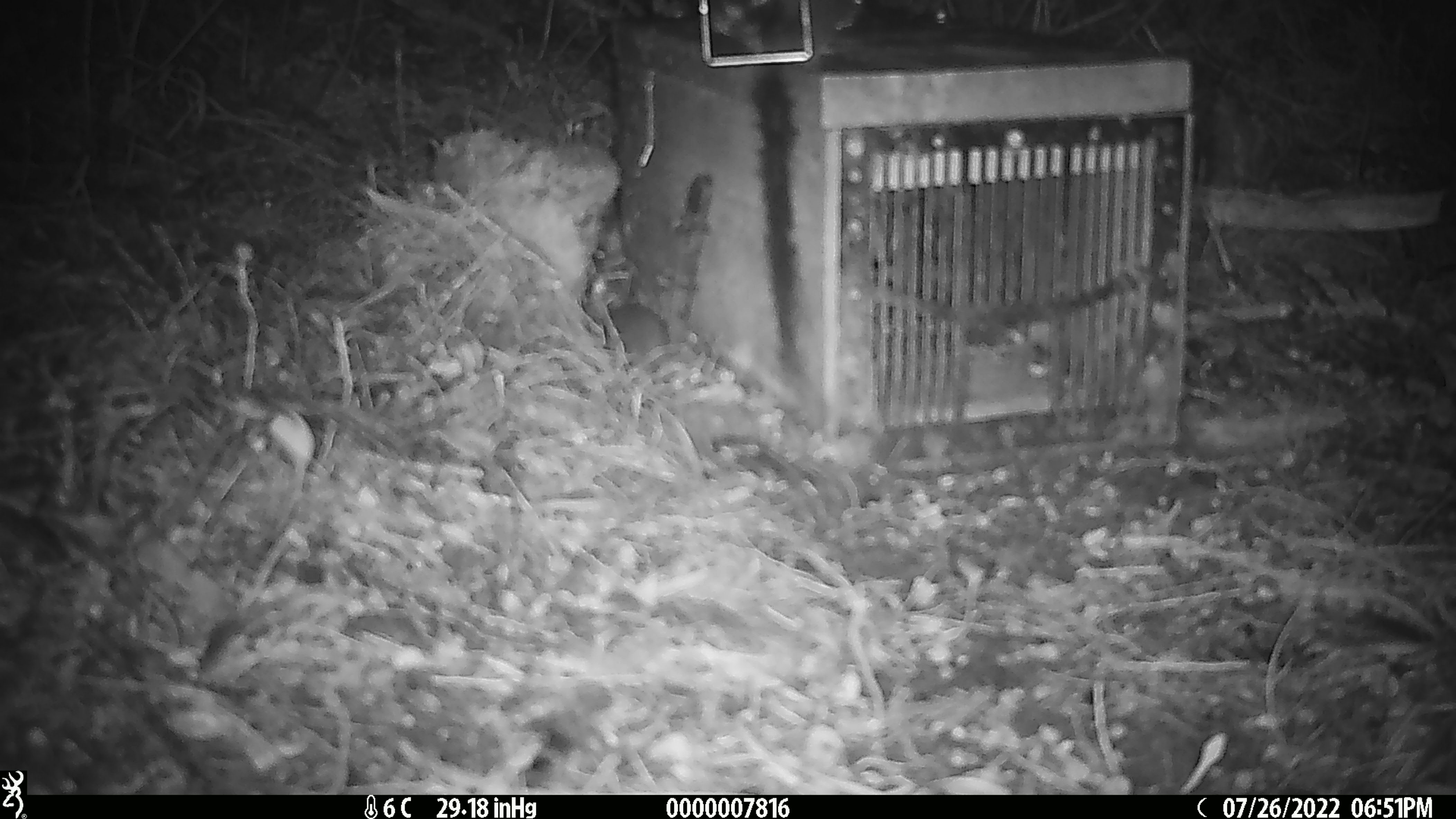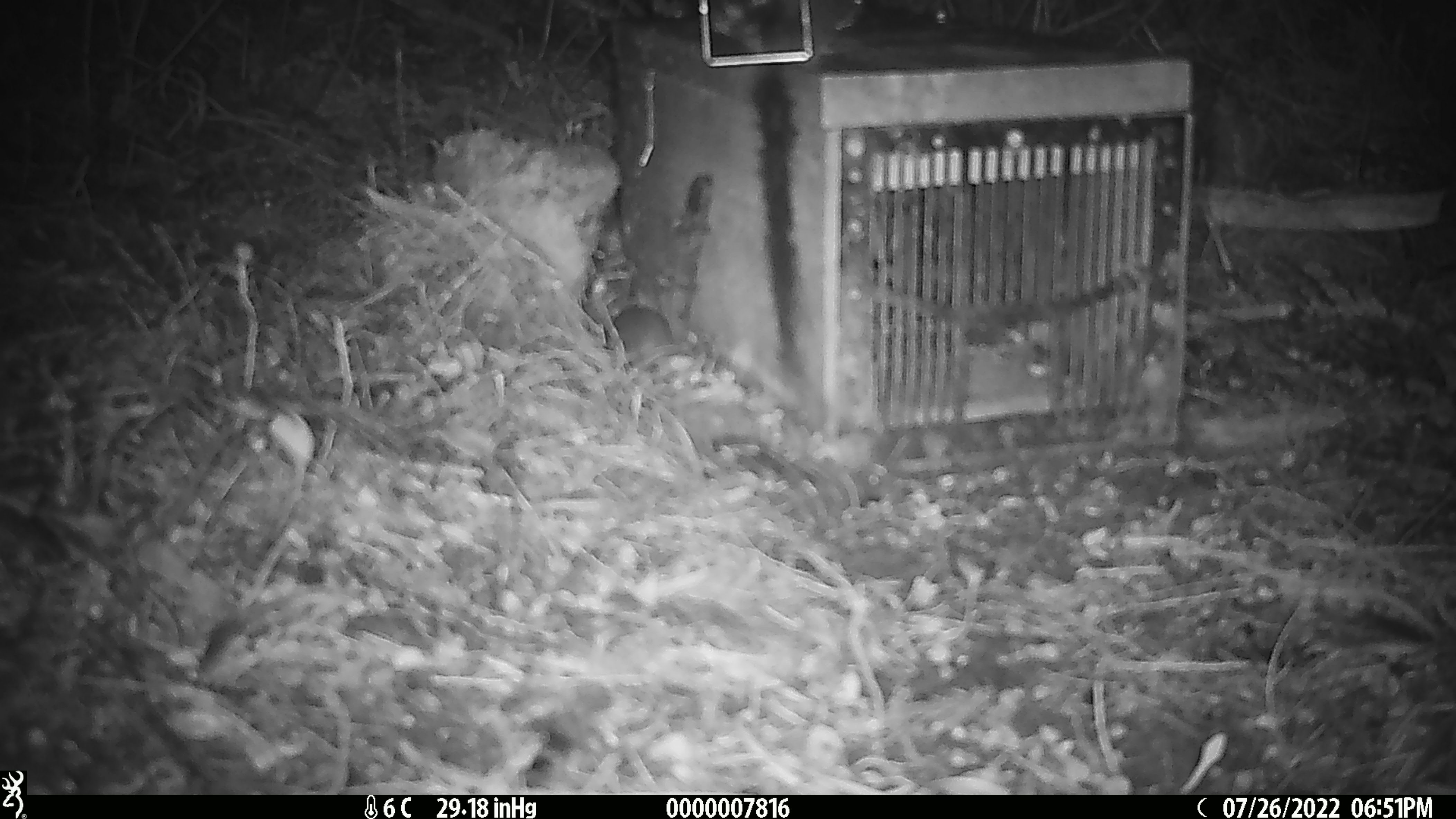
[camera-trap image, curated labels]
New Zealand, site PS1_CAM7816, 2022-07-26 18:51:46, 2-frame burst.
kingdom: Animalia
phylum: Chordata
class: Mammalia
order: Rodentia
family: Muridae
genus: Mus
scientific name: Mus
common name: mouse